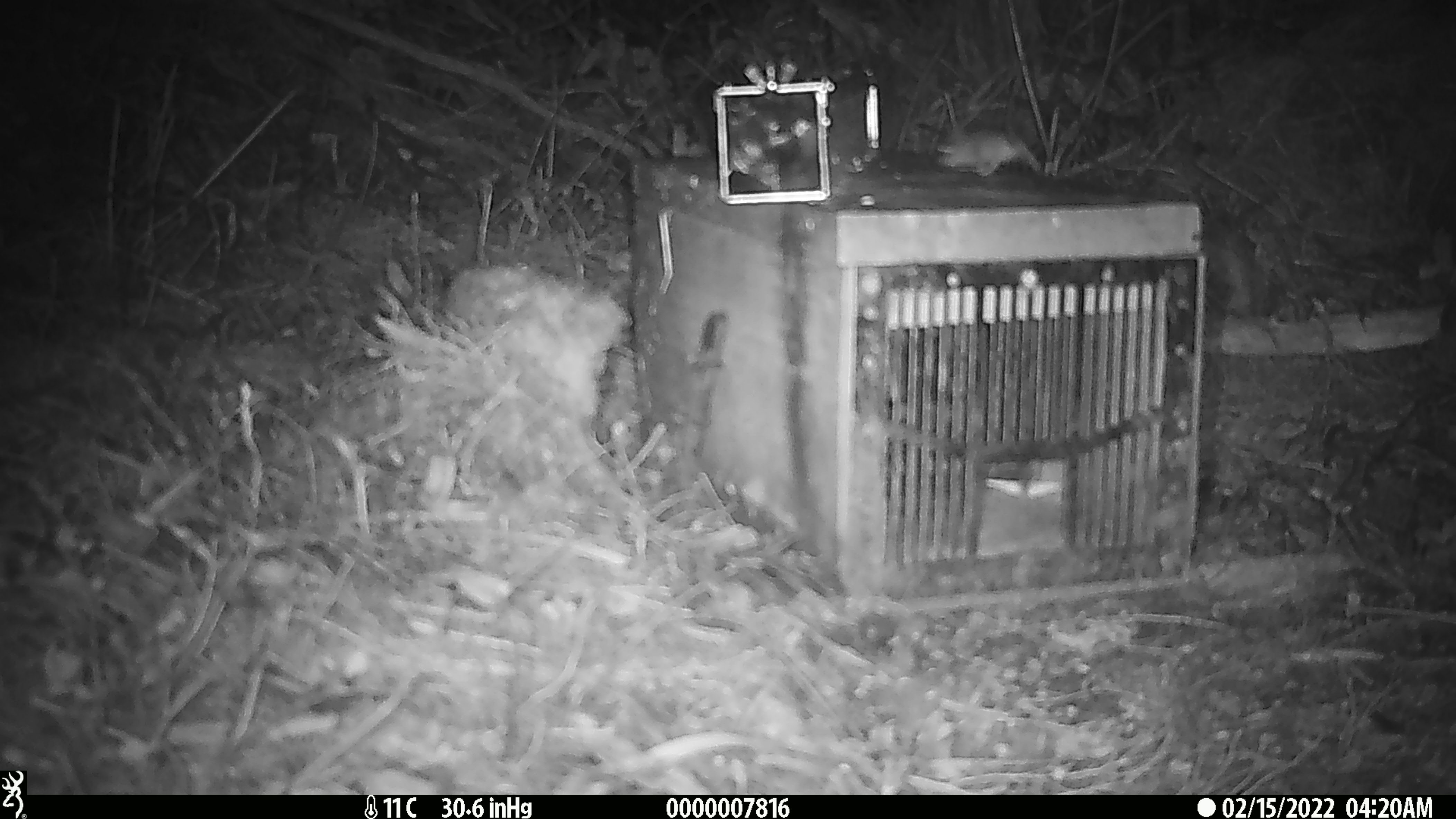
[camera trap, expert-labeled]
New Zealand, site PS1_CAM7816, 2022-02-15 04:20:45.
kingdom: Animalia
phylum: Chordata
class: Mammalia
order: Rodentia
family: Muridae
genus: Mus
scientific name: Mus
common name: mouse